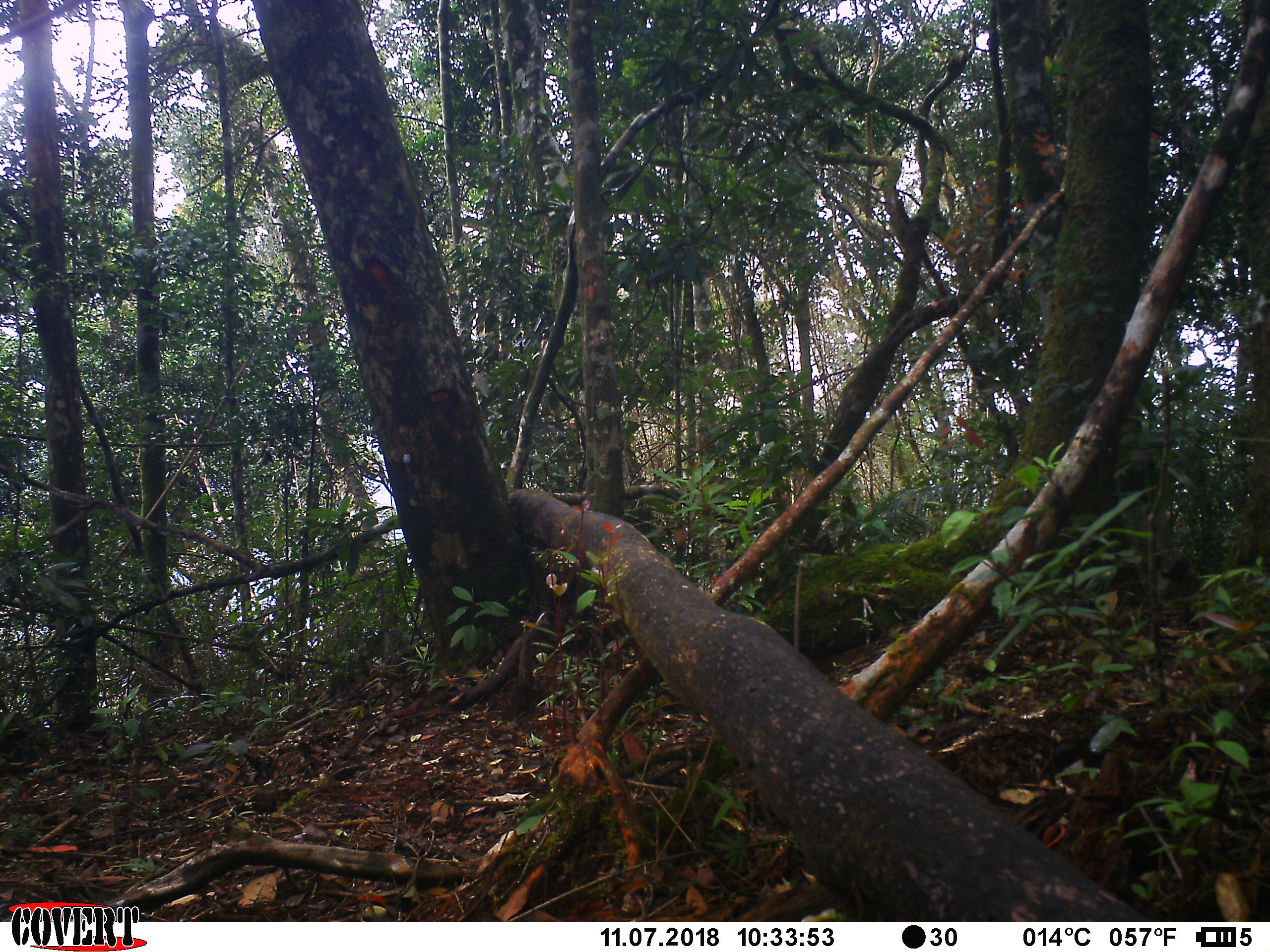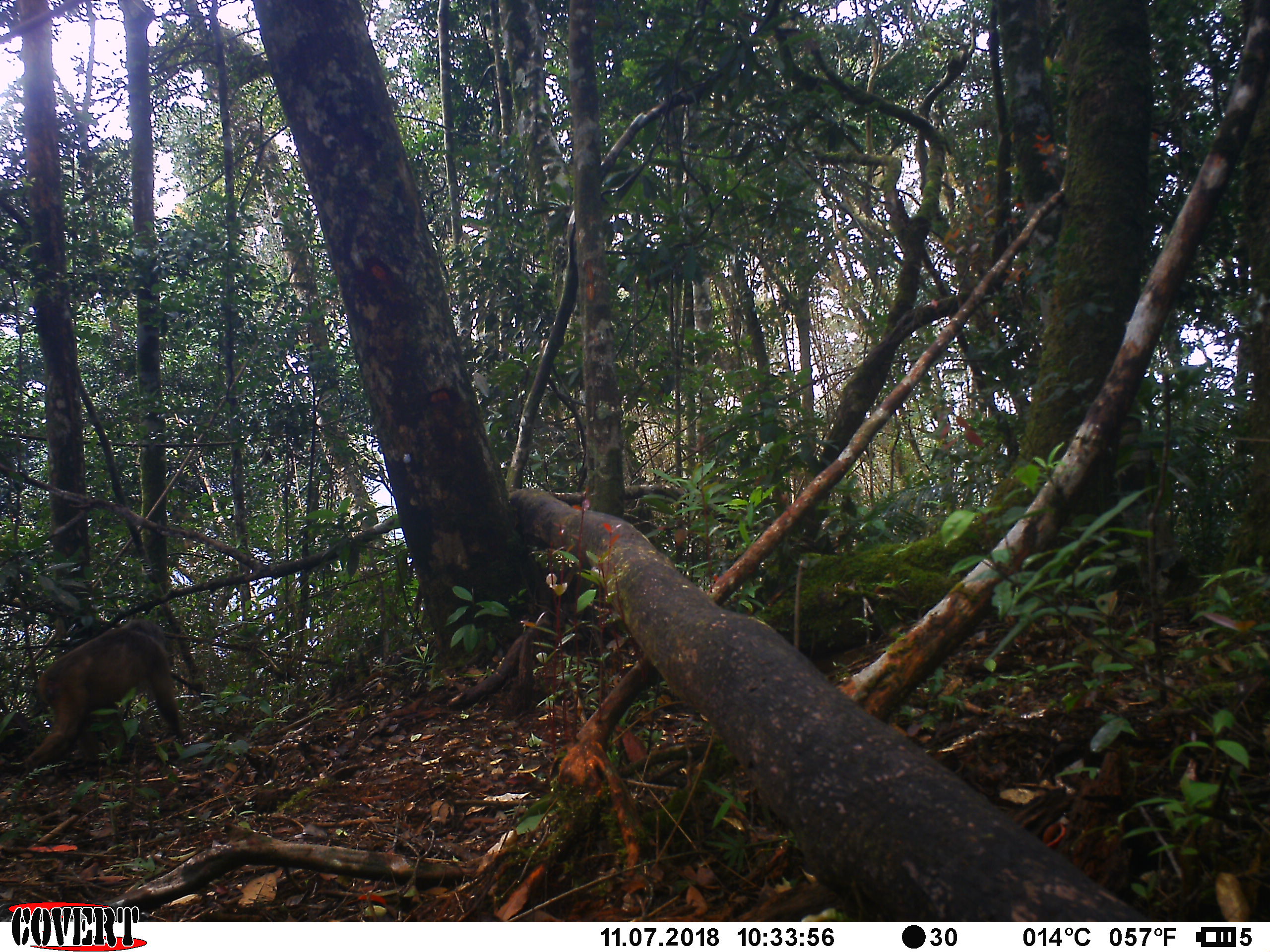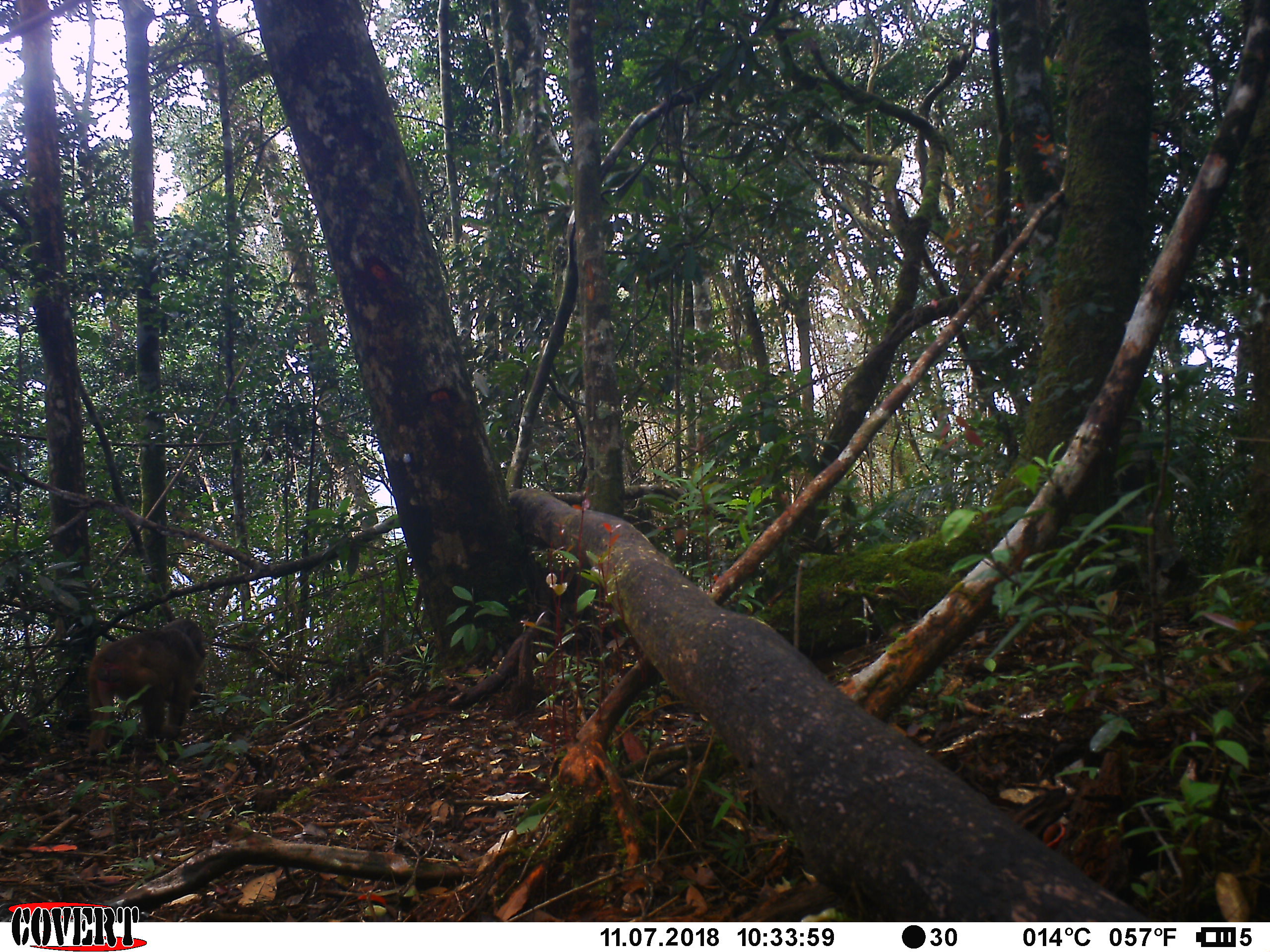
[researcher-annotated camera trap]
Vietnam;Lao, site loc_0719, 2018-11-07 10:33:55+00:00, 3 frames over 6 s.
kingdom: Animalia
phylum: Chordata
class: Mammalia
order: Primates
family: Cercopithecidae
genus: Macaca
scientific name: Macaca arctoides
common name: stump-tailed macaque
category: stump tailed macaque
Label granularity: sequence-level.